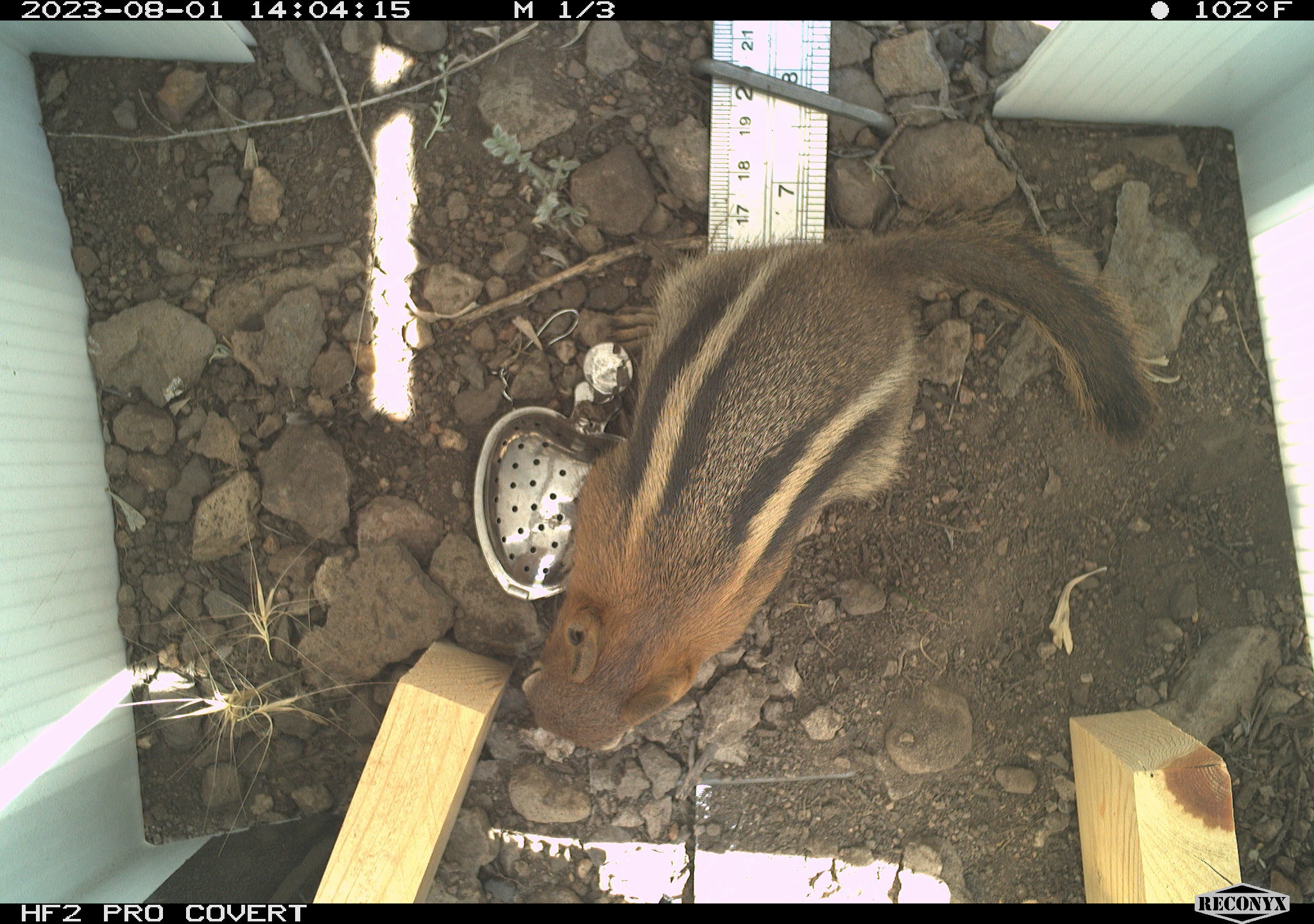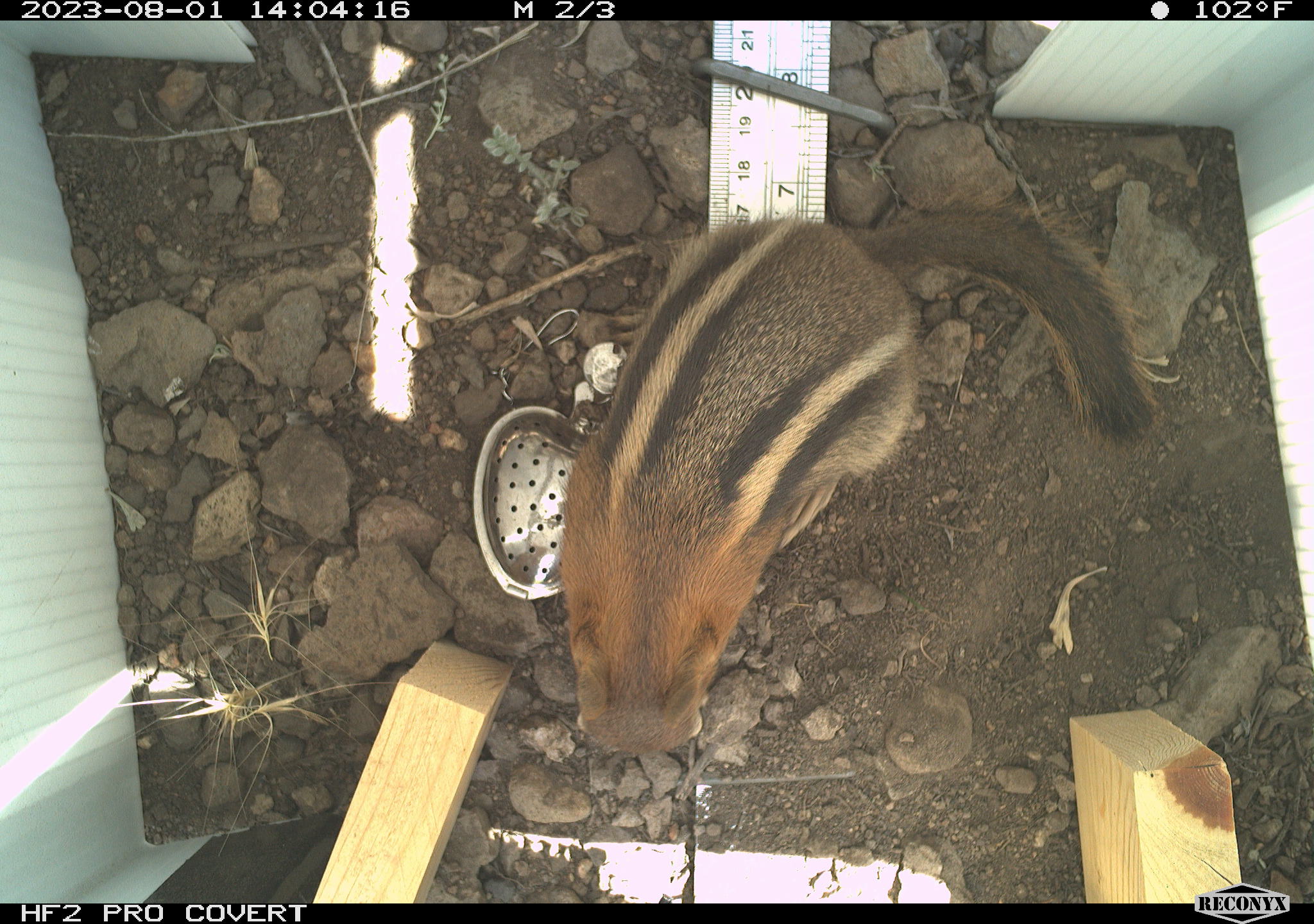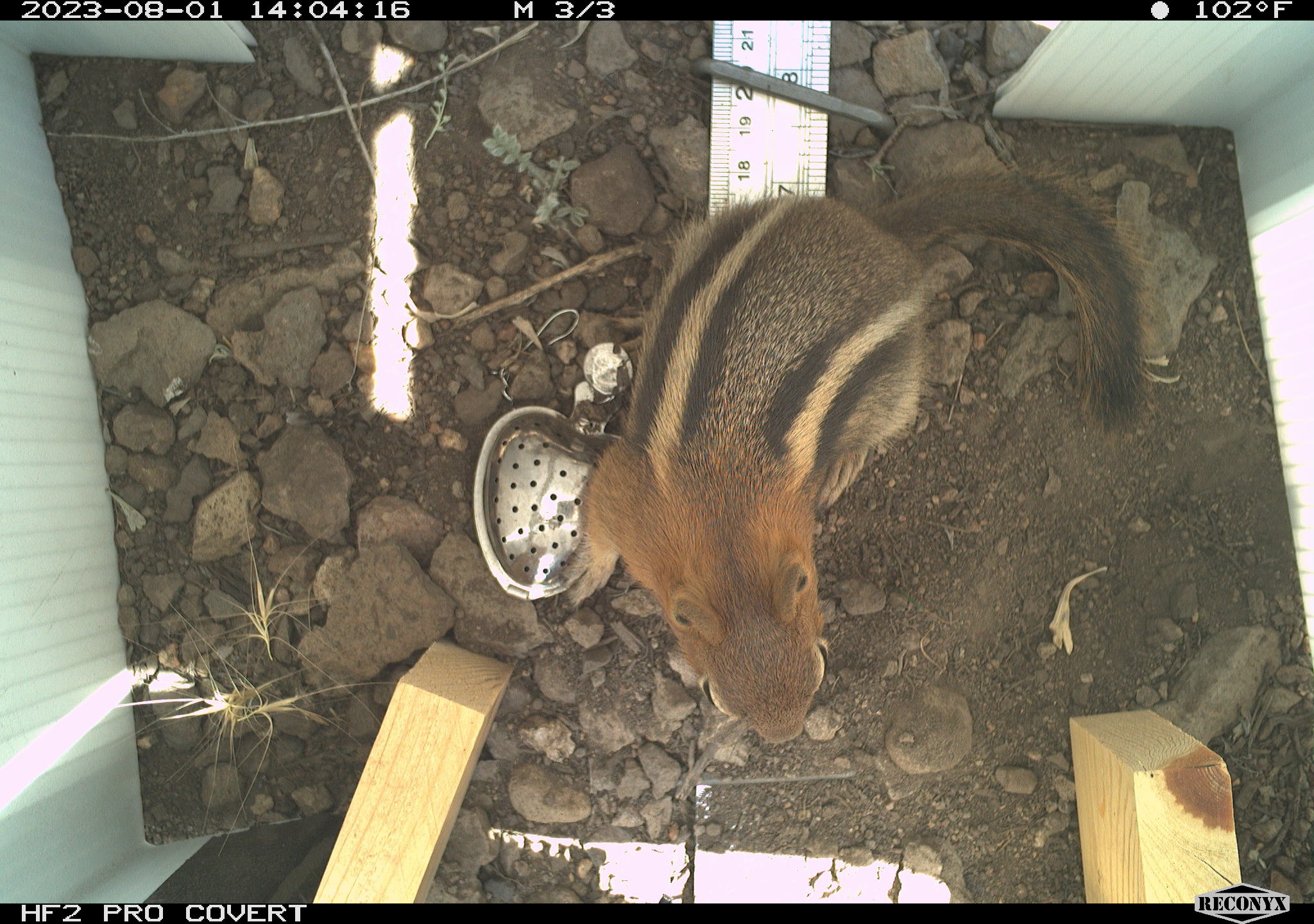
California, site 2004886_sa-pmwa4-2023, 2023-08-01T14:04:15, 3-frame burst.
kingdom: Animalia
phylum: Chordata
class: Mammalia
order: Rodentia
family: Sciuridae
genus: Callospermophilus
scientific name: Callospermophilus lateralis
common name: golden mantled ground squirrel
Golden mantled ground squirrel (Callospermophilus lateralis).